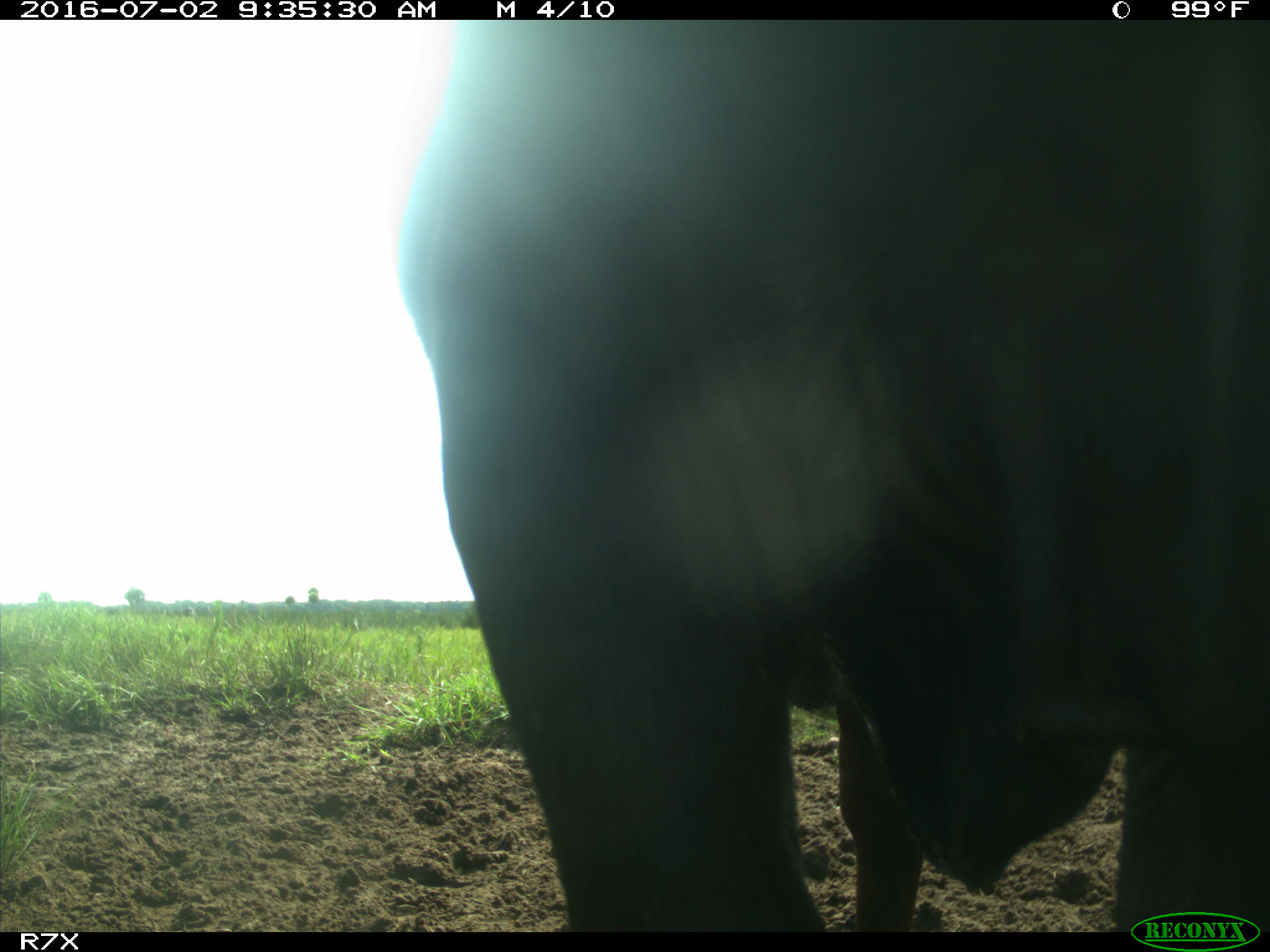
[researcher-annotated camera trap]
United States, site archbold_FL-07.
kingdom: Animalia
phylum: Chordata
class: Mammalia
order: Artiodactyla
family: Bovidae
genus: Bos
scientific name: Bos taurus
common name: domestic cow